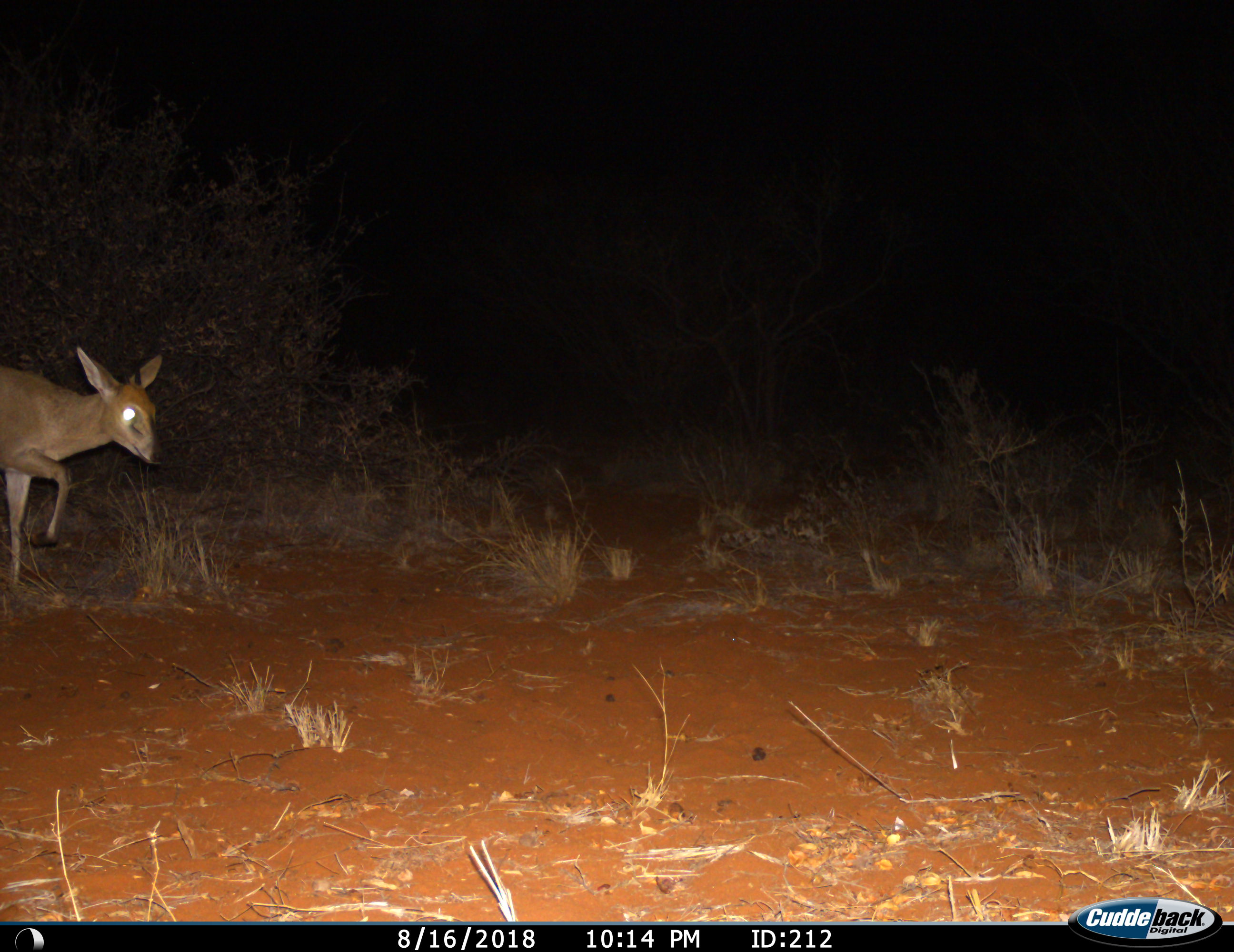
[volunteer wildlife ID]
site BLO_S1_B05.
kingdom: Animalia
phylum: Chordata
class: Mammalia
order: Artiodactyla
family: Bovidae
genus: Sylvicapra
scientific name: Sylvicapra grimmia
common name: common duiker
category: duikercommongrey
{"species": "duikercommongrey (common duiker) (Sylvicapra grimmia)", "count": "1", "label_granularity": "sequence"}